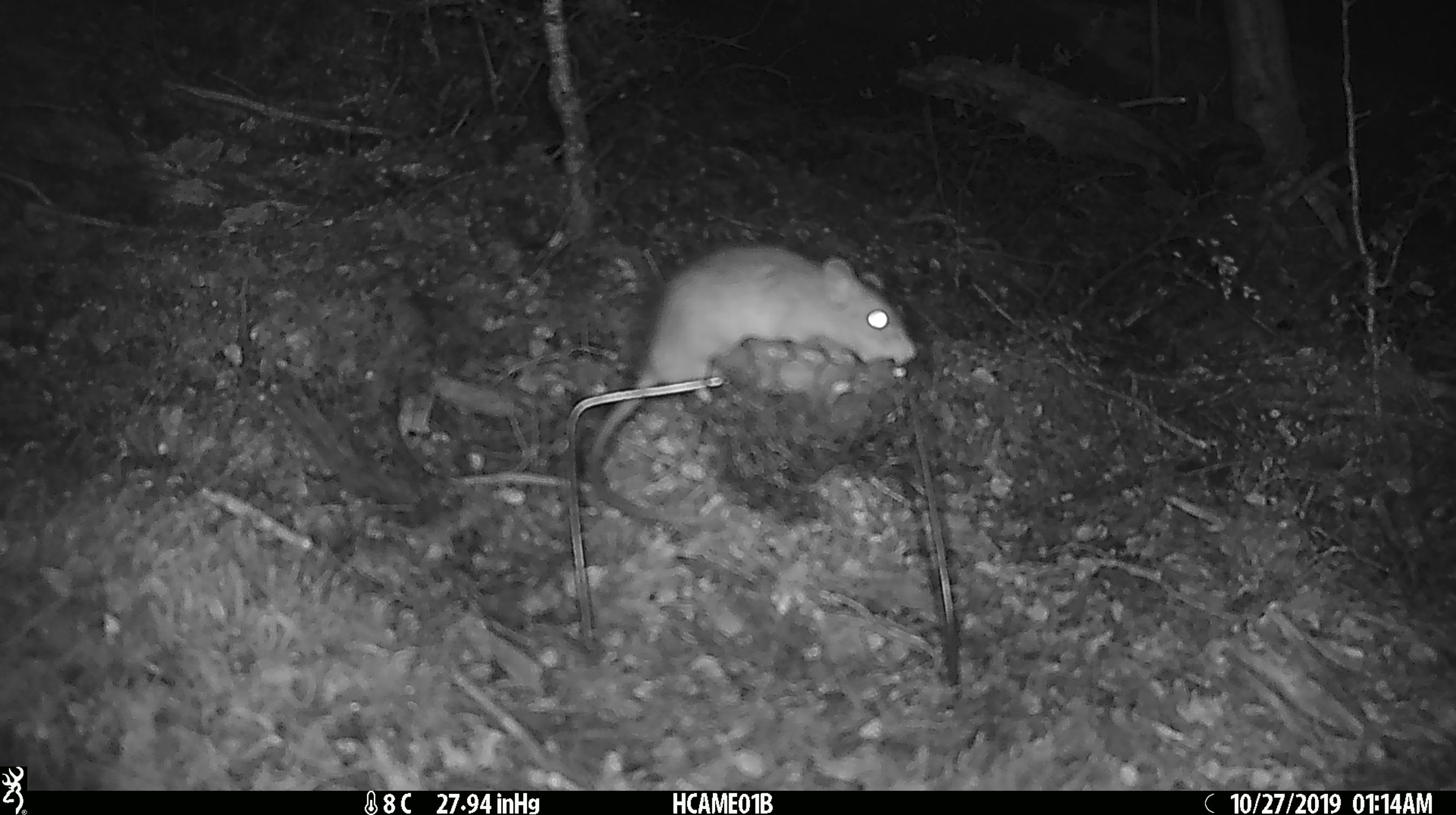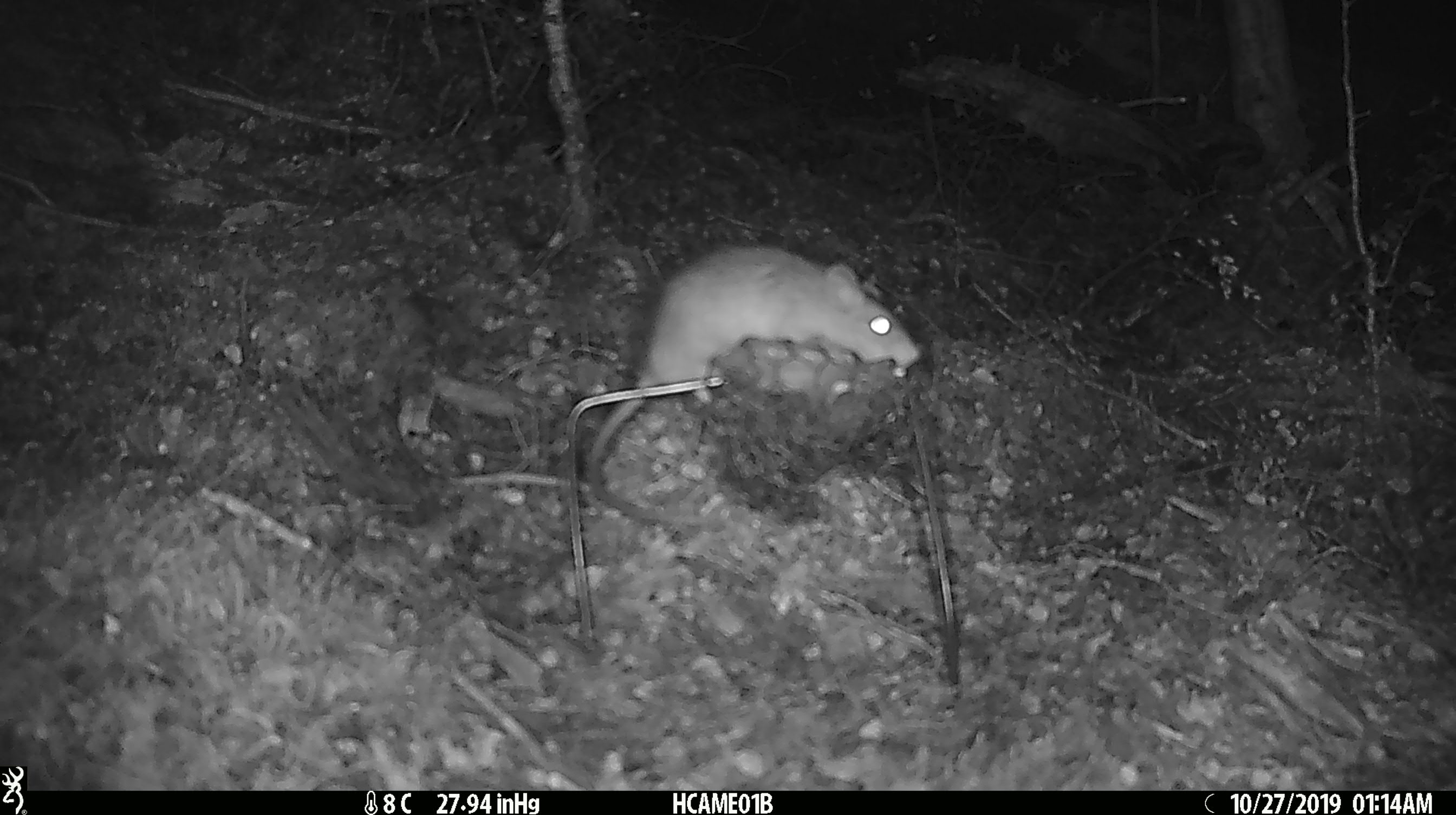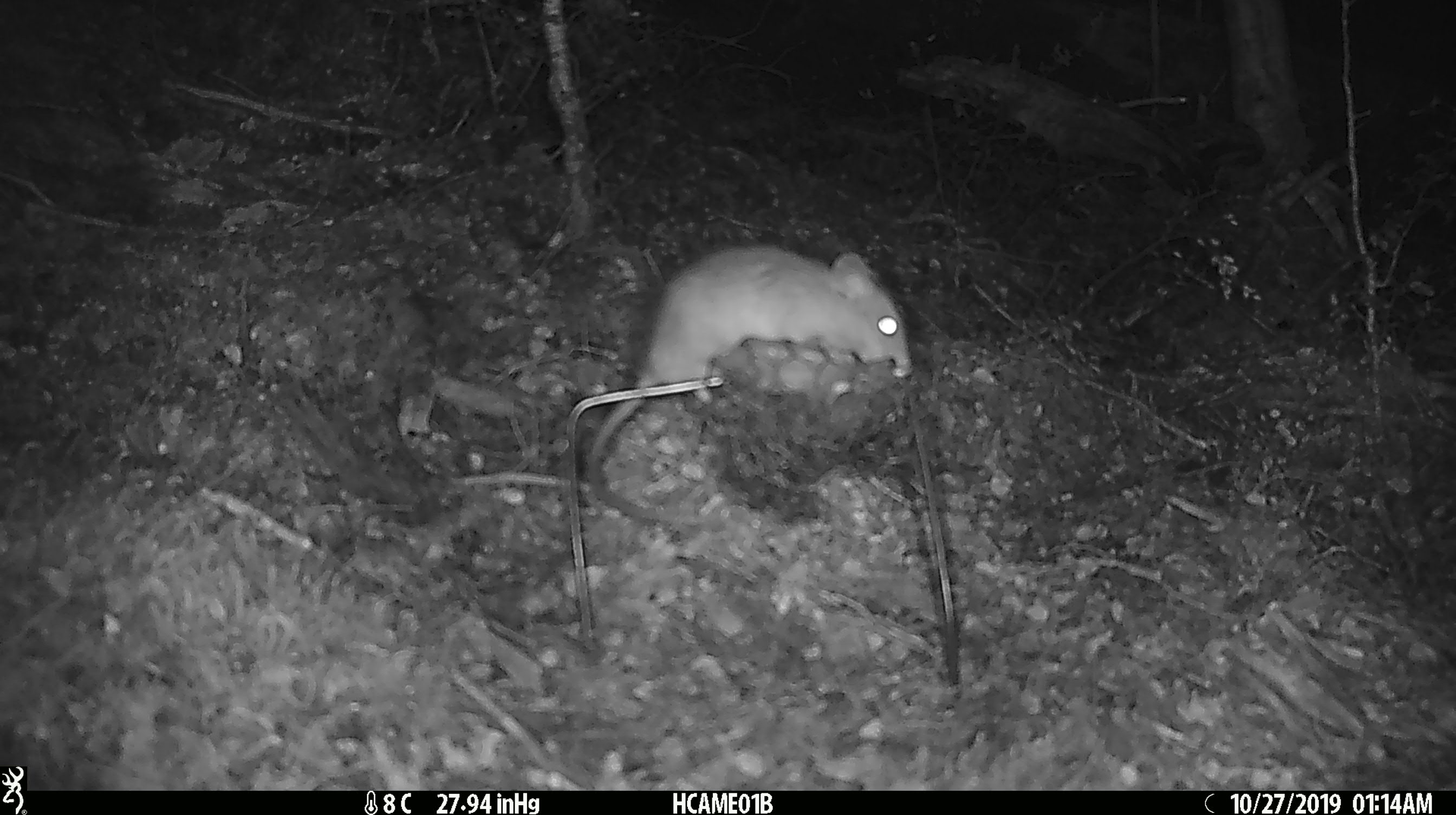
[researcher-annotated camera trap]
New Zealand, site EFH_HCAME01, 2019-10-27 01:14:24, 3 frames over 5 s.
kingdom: Animalia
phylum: Chordata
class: Mammalia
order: Rodentia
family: Muridae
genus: Rattus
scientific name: Rattus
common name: rat